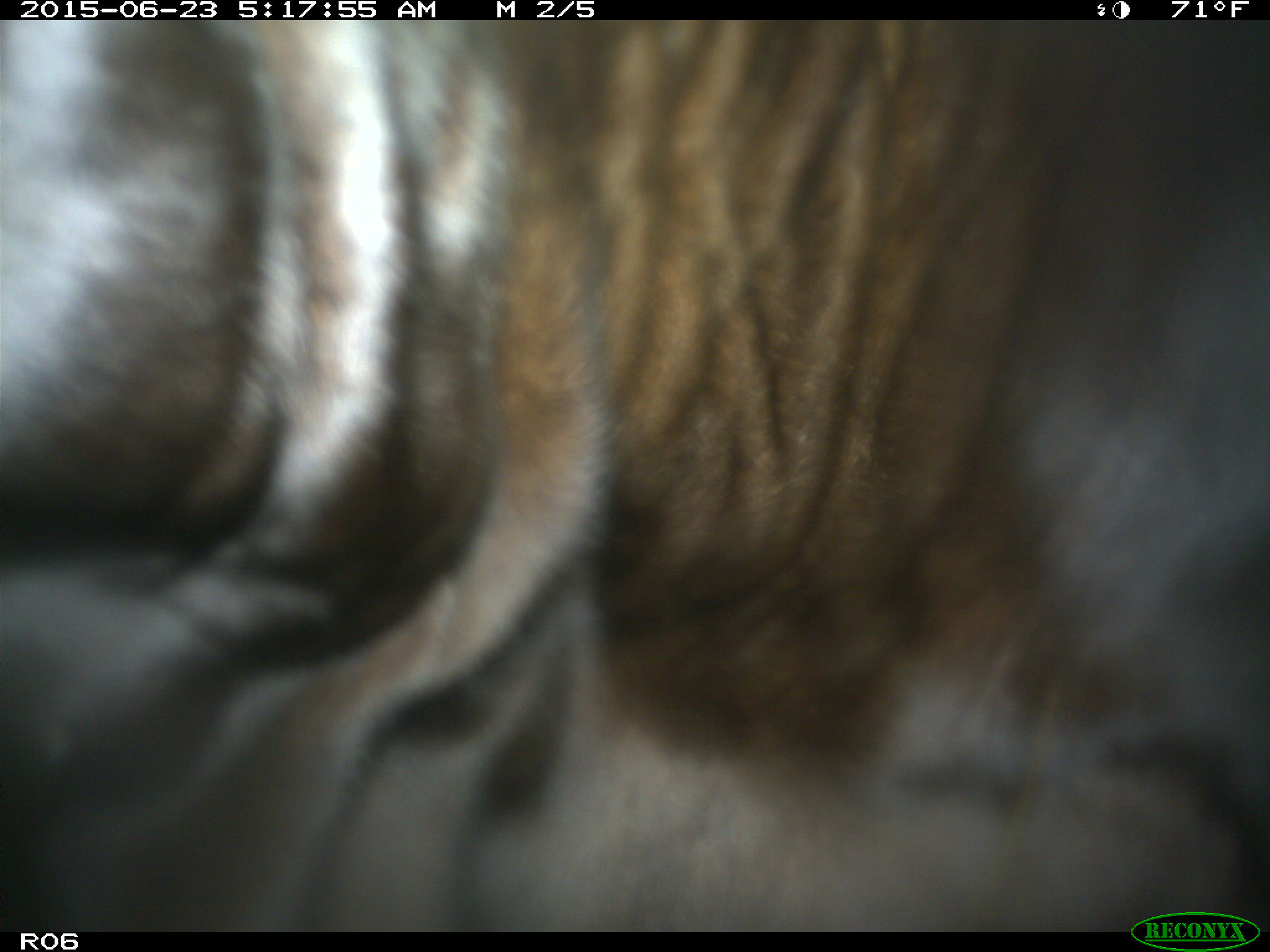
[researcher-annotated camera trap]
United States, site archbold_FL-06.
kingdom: Animalia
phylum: Chordata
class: Mammalia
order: Artiodactyla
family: Bovidae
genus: Bos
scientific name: Bos taurus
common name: domestic cow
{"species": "Bos taurus (domestic cow)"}